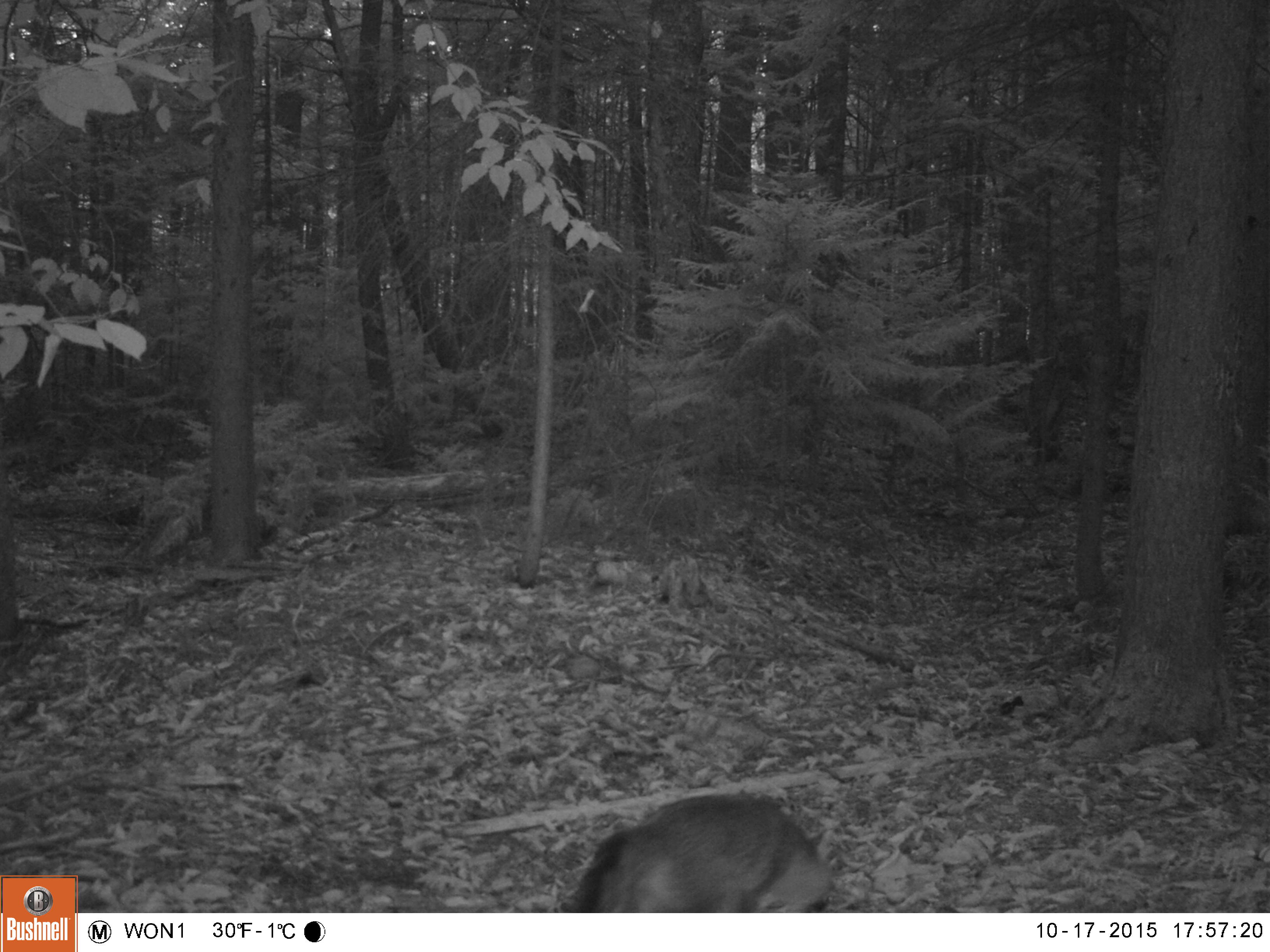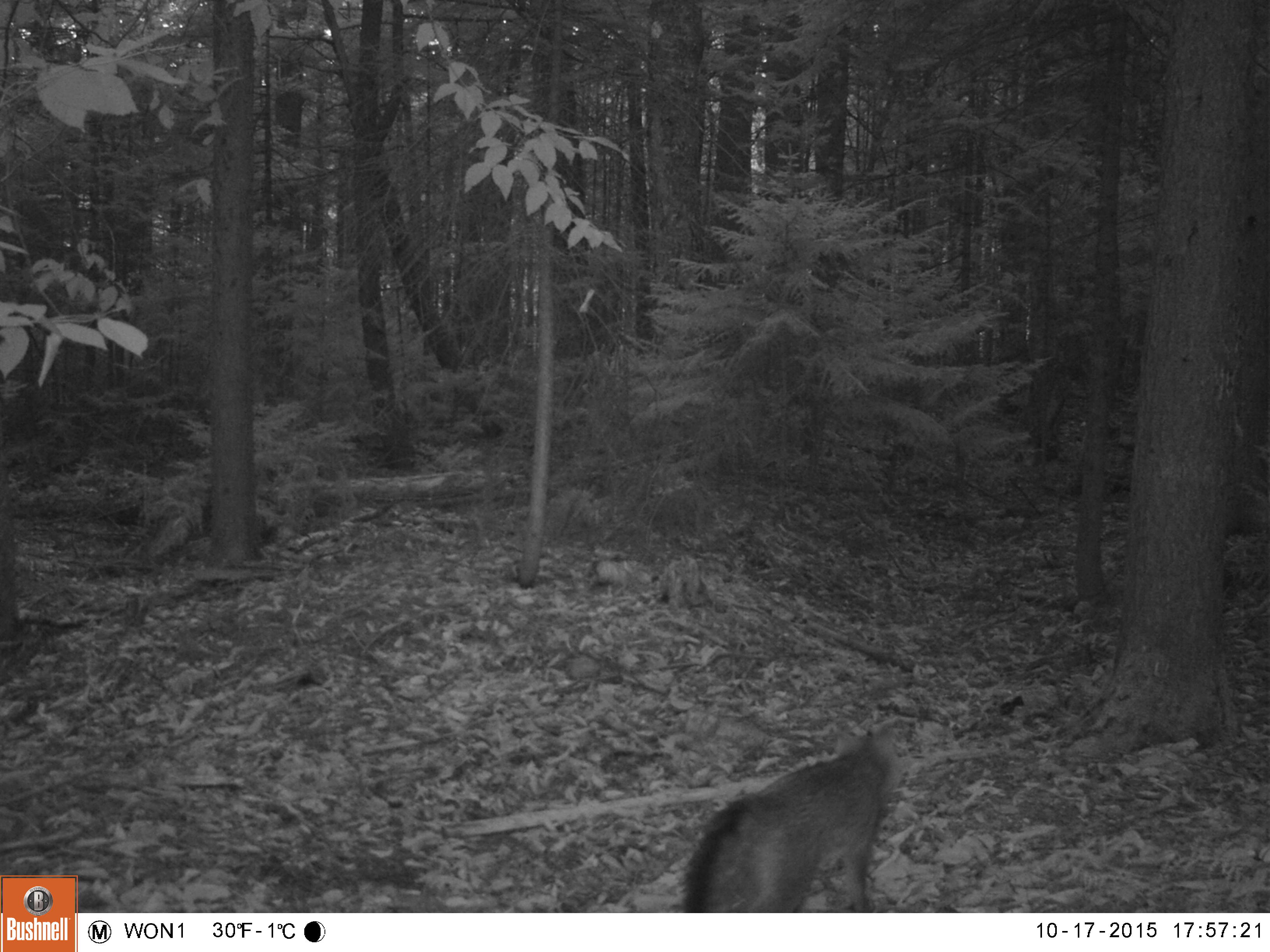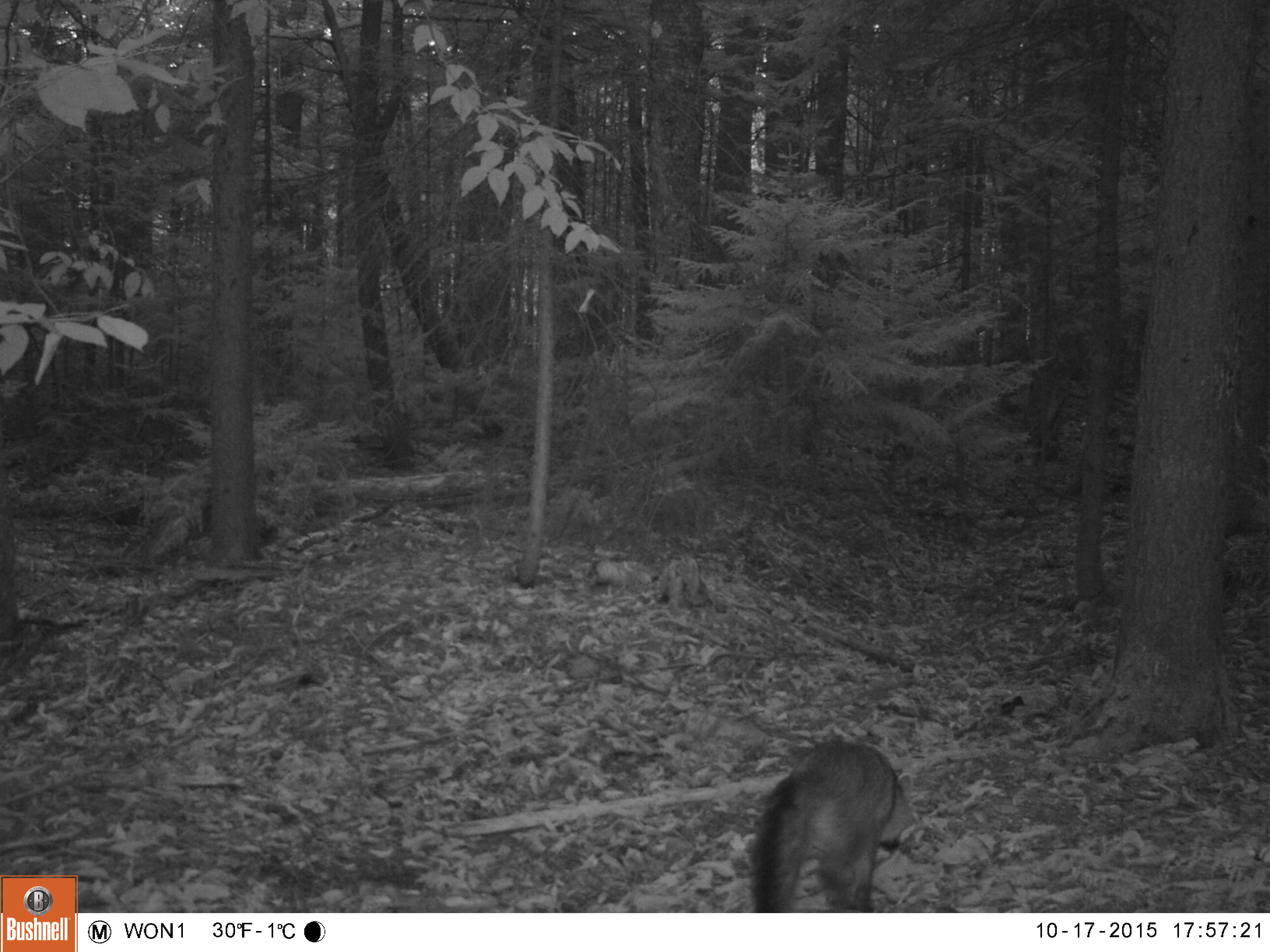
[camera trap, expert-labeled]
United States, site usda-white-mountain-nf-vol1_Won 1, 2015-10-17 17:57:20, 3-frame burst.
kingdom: Animalia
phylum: Chordata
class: Mammalia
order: Carnivora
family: Canidae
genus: Urocyon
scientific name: Urocyon cinereoargenteus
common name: gray fox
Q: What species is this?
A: Gray fox (Urocyon cinereoargenteus).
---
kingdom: Animalia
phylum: Chordata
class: Mammalia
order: Carnivora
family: Canidae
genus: Vulpes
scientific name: Vulpes vulpes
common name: red fox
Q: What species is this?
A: Red fox (Vulpes vulpes).